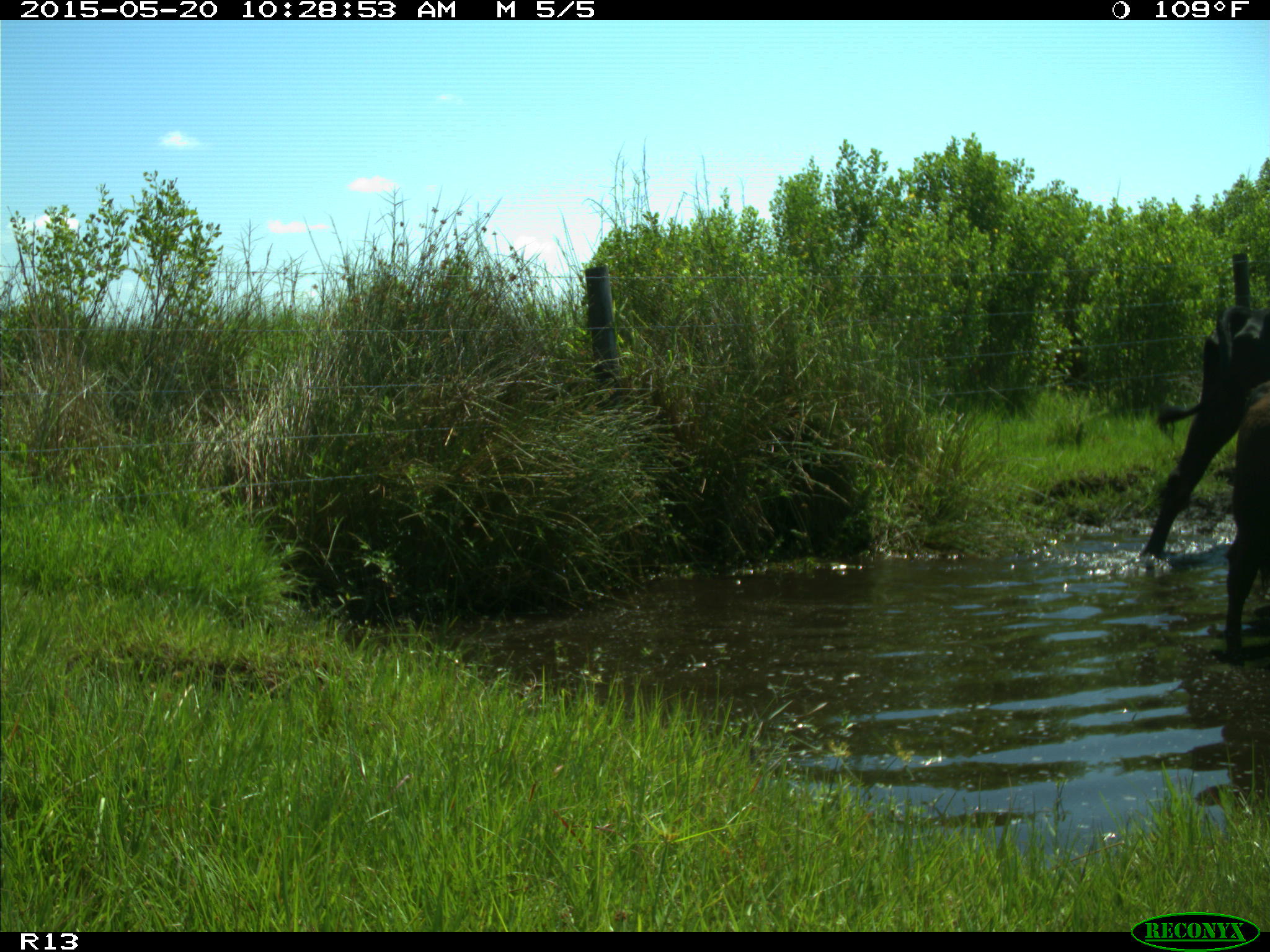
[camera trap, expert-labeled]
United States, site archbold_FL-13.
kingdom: Animalia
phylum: Chordata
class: Mammalia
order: Artiodactyla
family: Bovidae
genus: Bos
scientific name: Bos taurus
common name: domestic cow